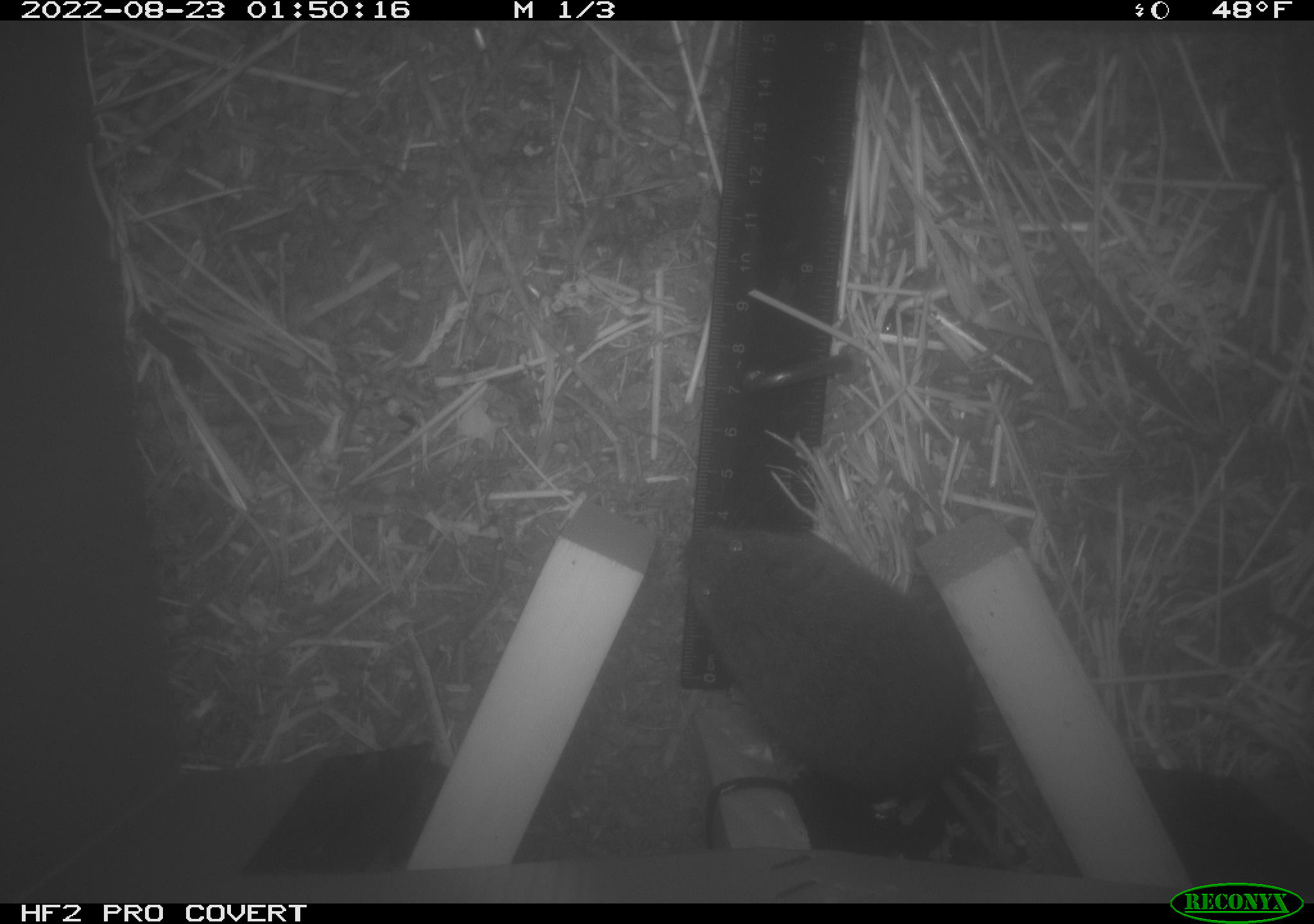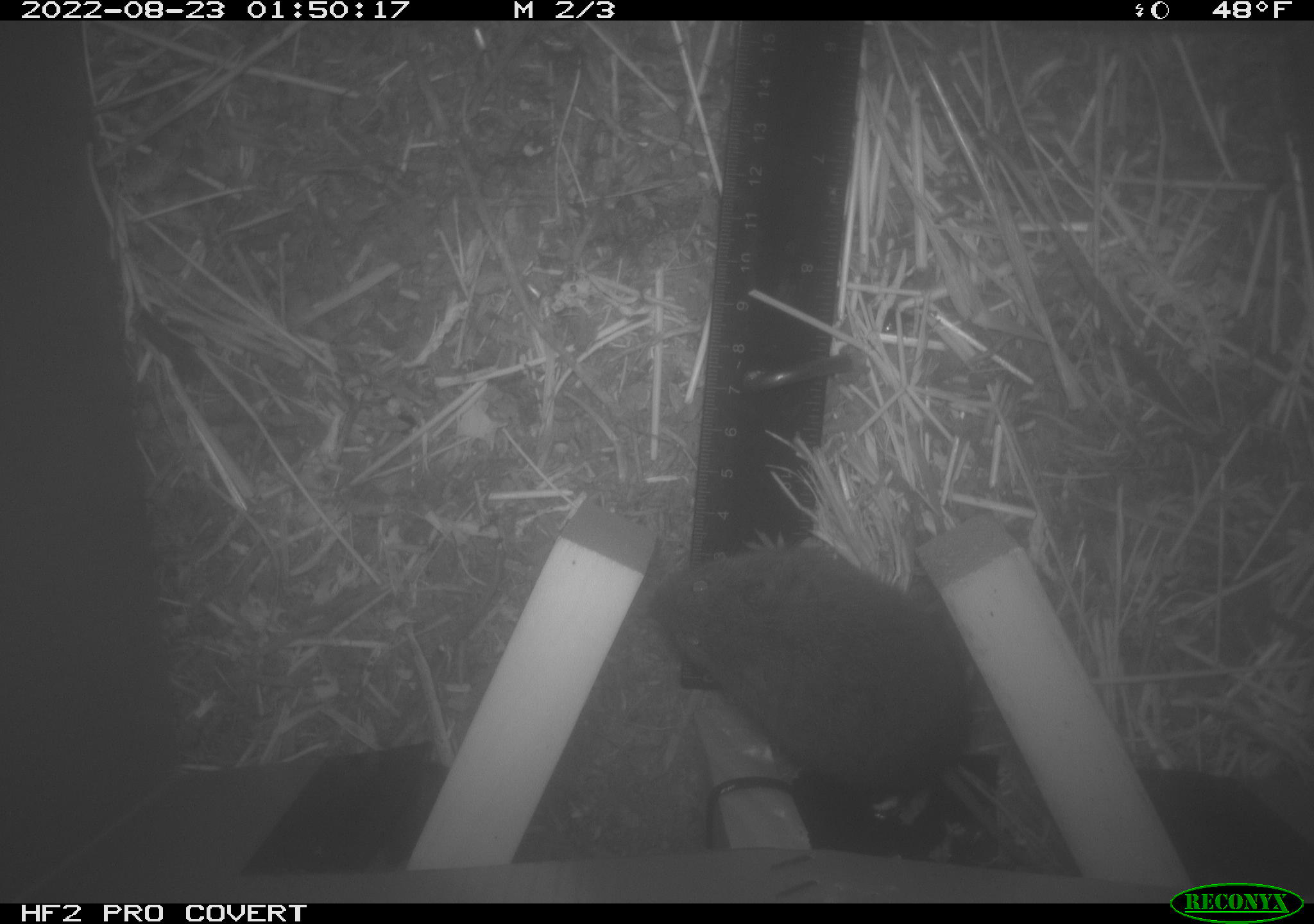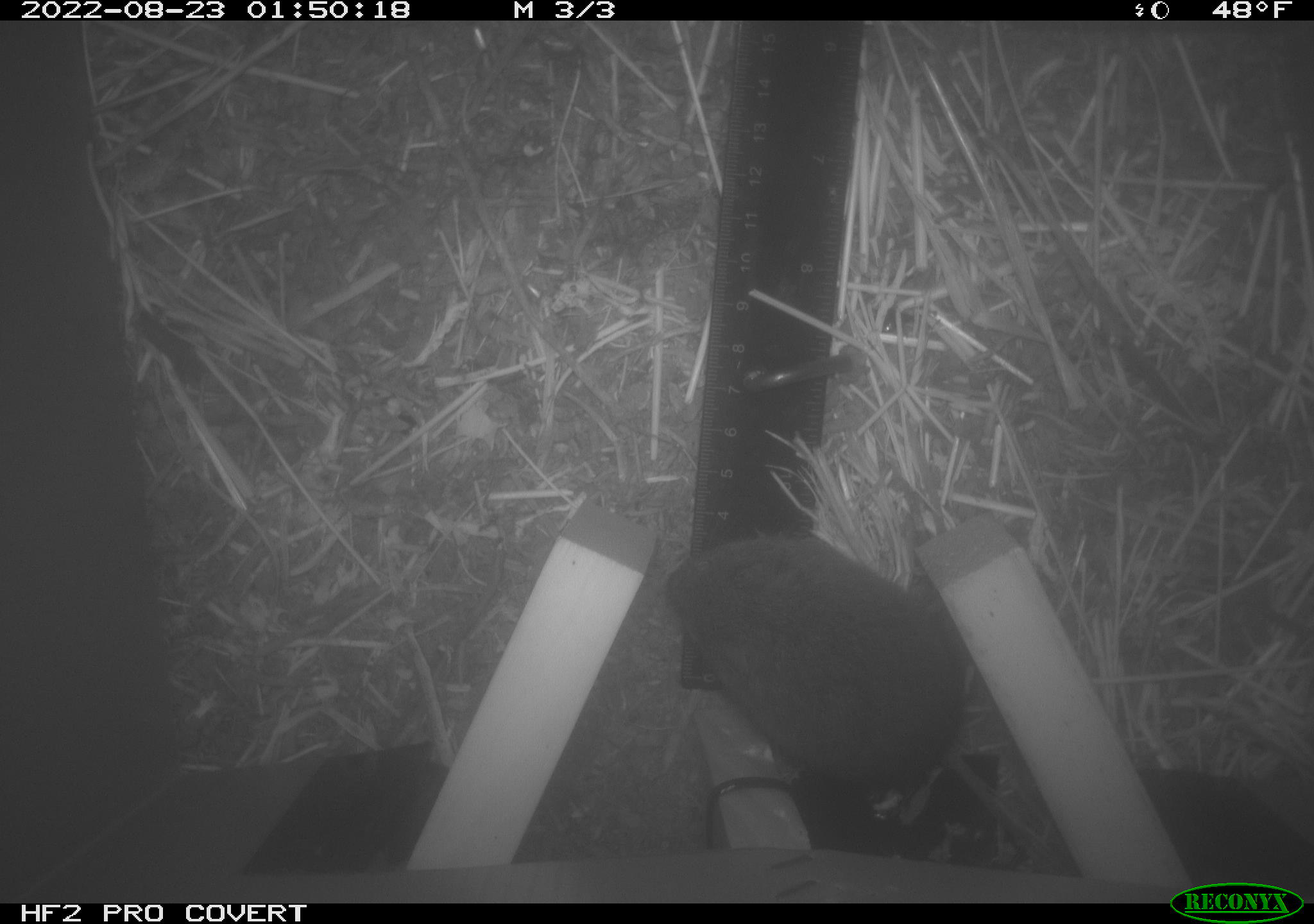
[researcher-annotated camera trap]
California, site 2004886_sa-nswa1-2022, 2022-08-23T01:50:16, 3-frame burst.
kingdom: Animalia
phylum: Chordata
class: Mammalia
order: Rodentia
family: Cricetidae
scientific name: Cricetidae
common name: hamsters, voles, lemmings, and allies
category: cricetidae family